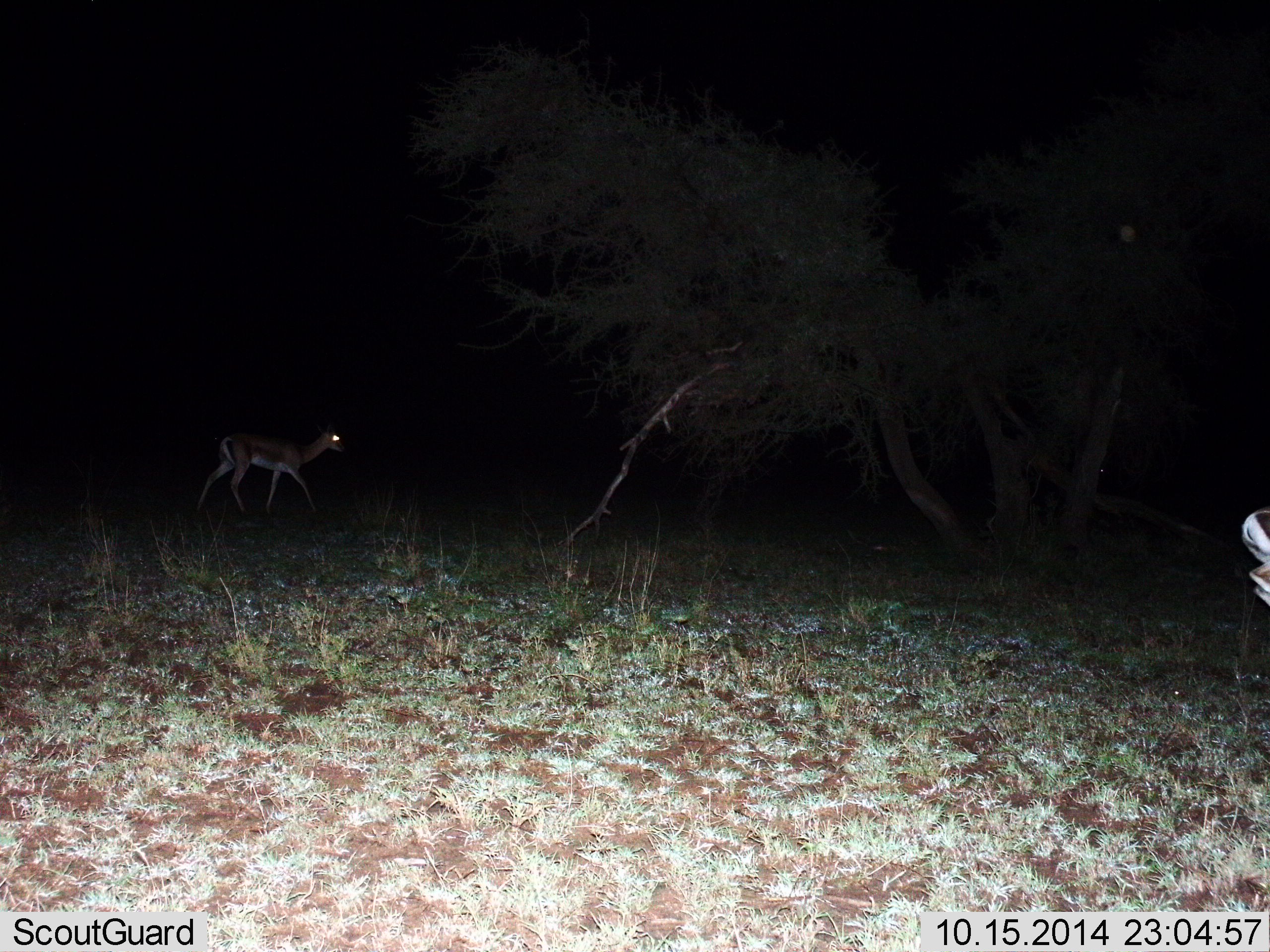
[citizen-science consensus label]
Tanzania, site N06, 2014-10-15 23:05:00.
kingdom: Animalia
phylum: Chordata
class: Mammalia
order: Artiodactyla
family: Bovidae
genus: Eudorcas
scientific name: Eudorcas thomsonii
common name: thomson's gazelle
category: gazellethomsons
Gazellethomsons (thomson's gazelle) (Eudorcas thomsonii), count 1. Behavior (volunteer vote fractions): standing 20%, resting 0%, moving 80%, interacting 0%. Young present (vote fraction): 0%. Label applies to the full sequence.